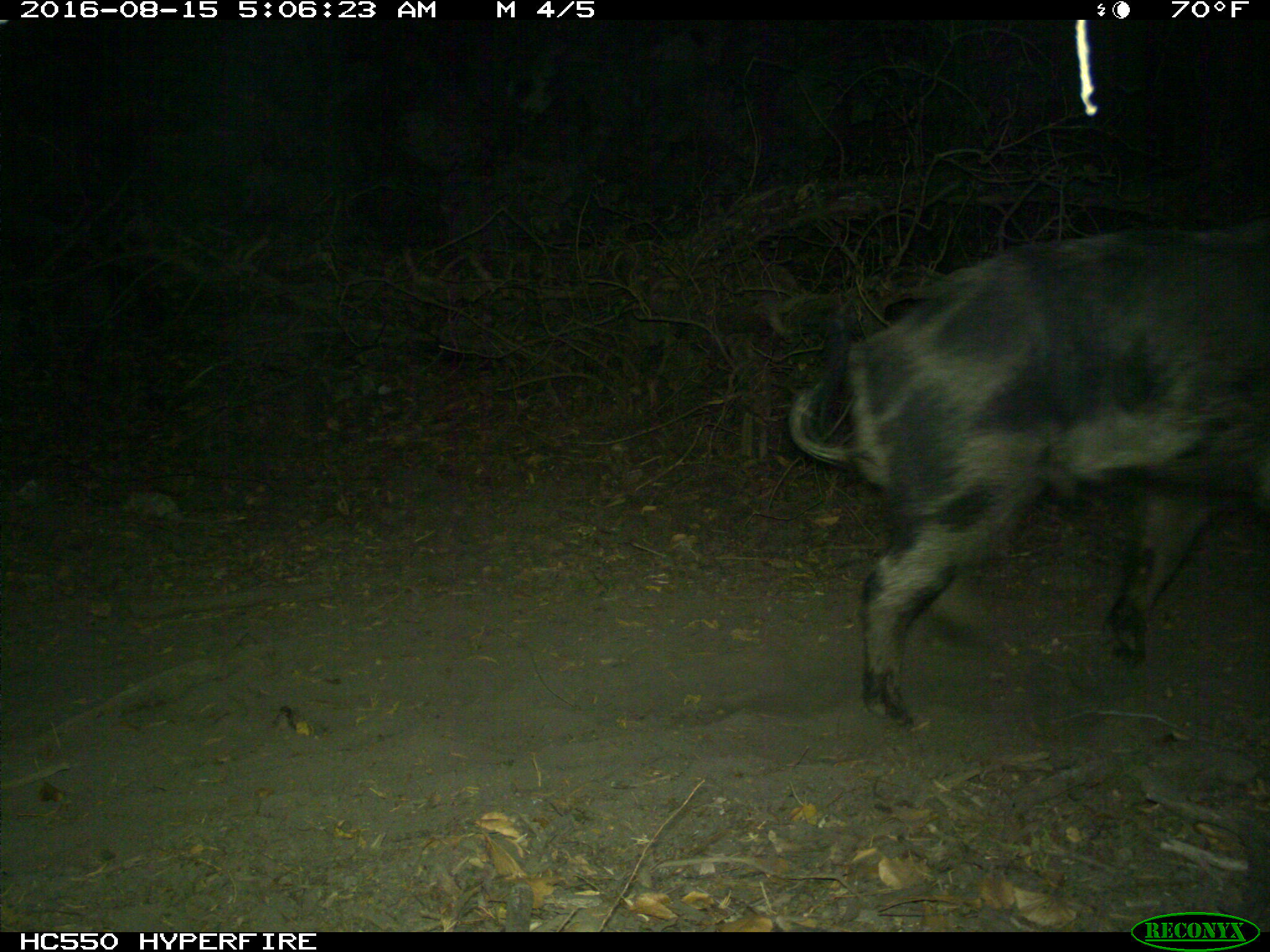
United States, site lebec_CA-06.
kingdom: Animalia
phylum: Chordata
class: Mammalia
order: Artiodactyla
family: Suidae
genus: Sus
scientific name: Sus scrofa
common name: wild boar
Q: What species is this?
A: Sus scrofa (wild boar).